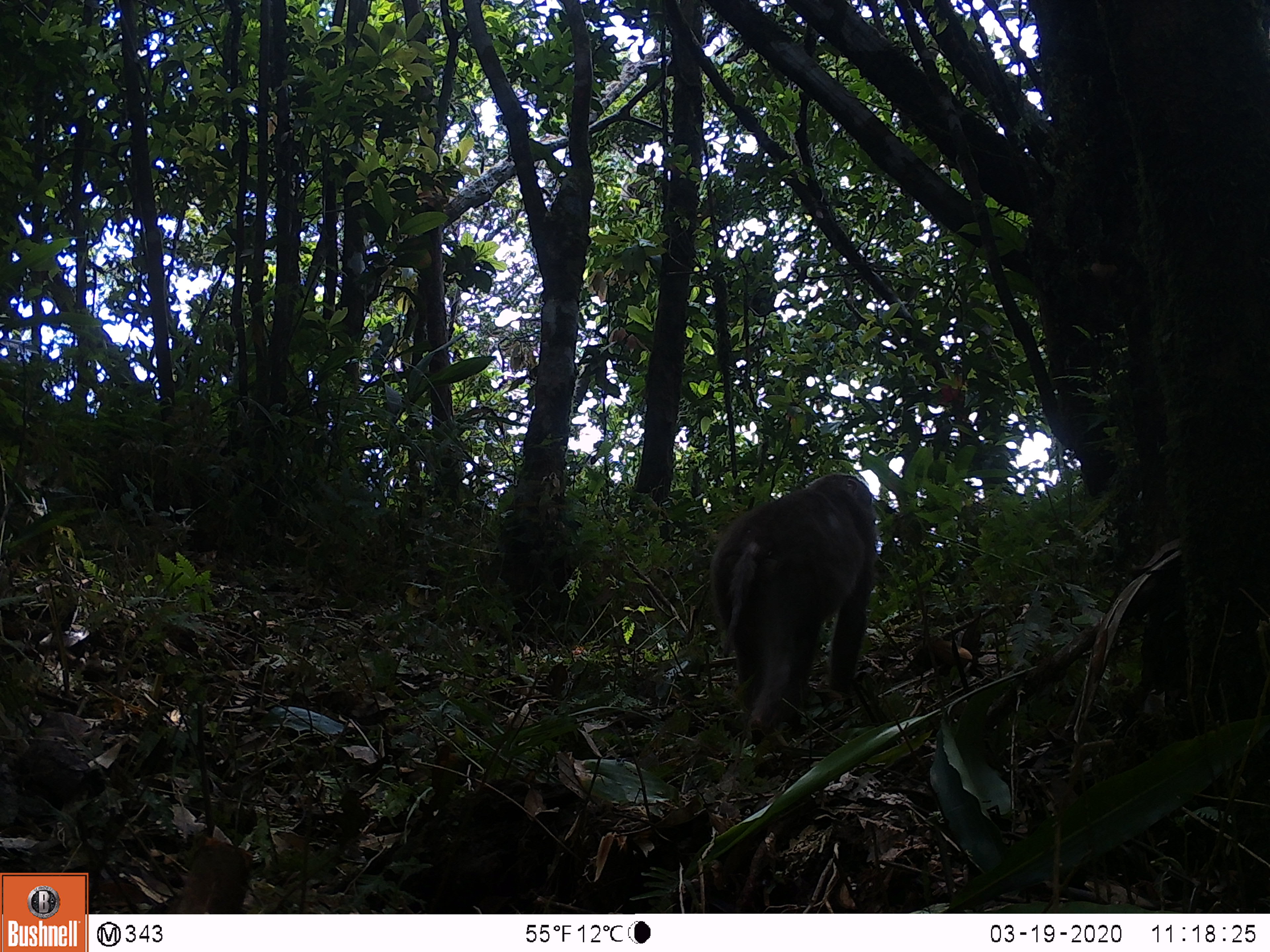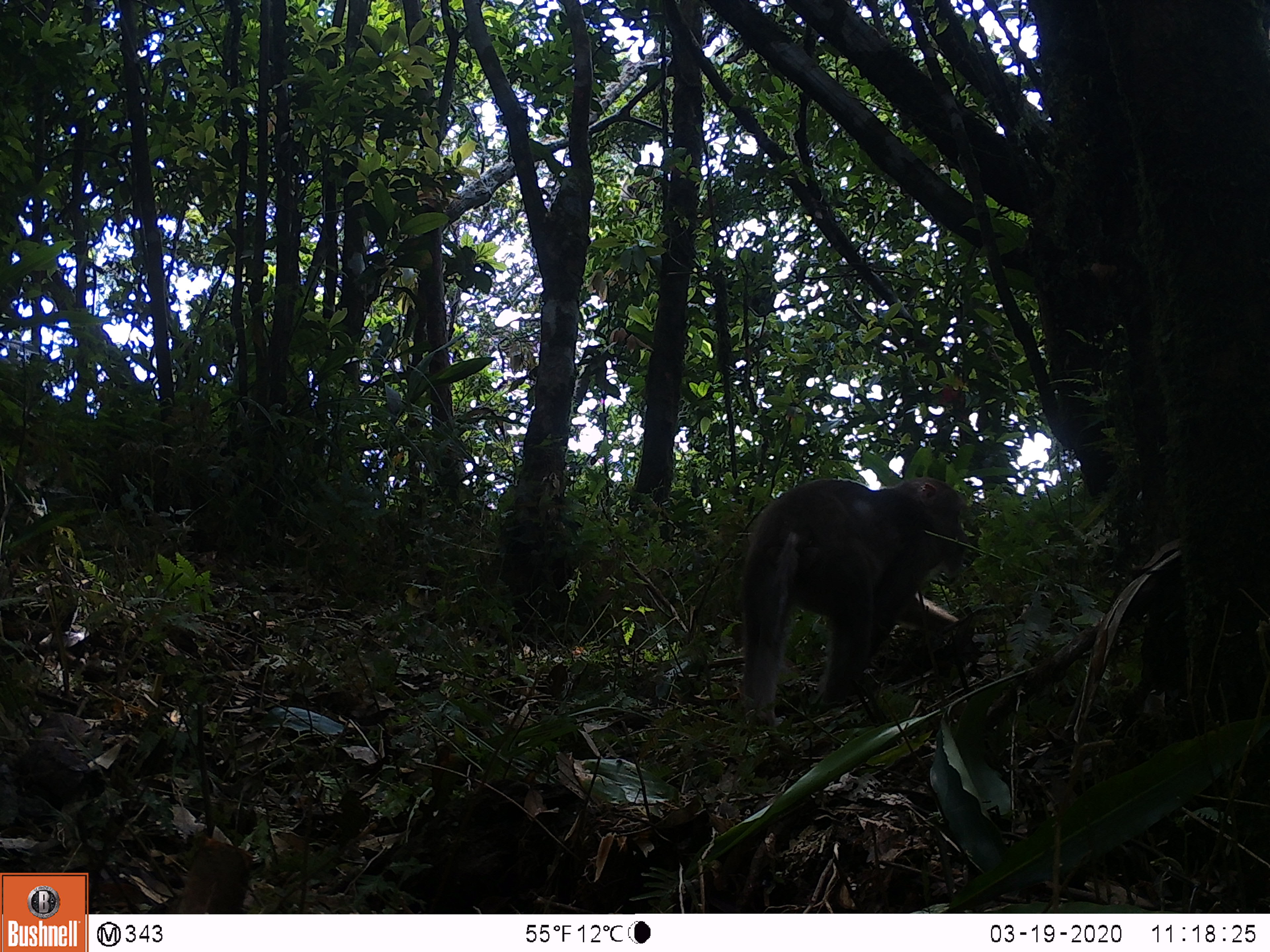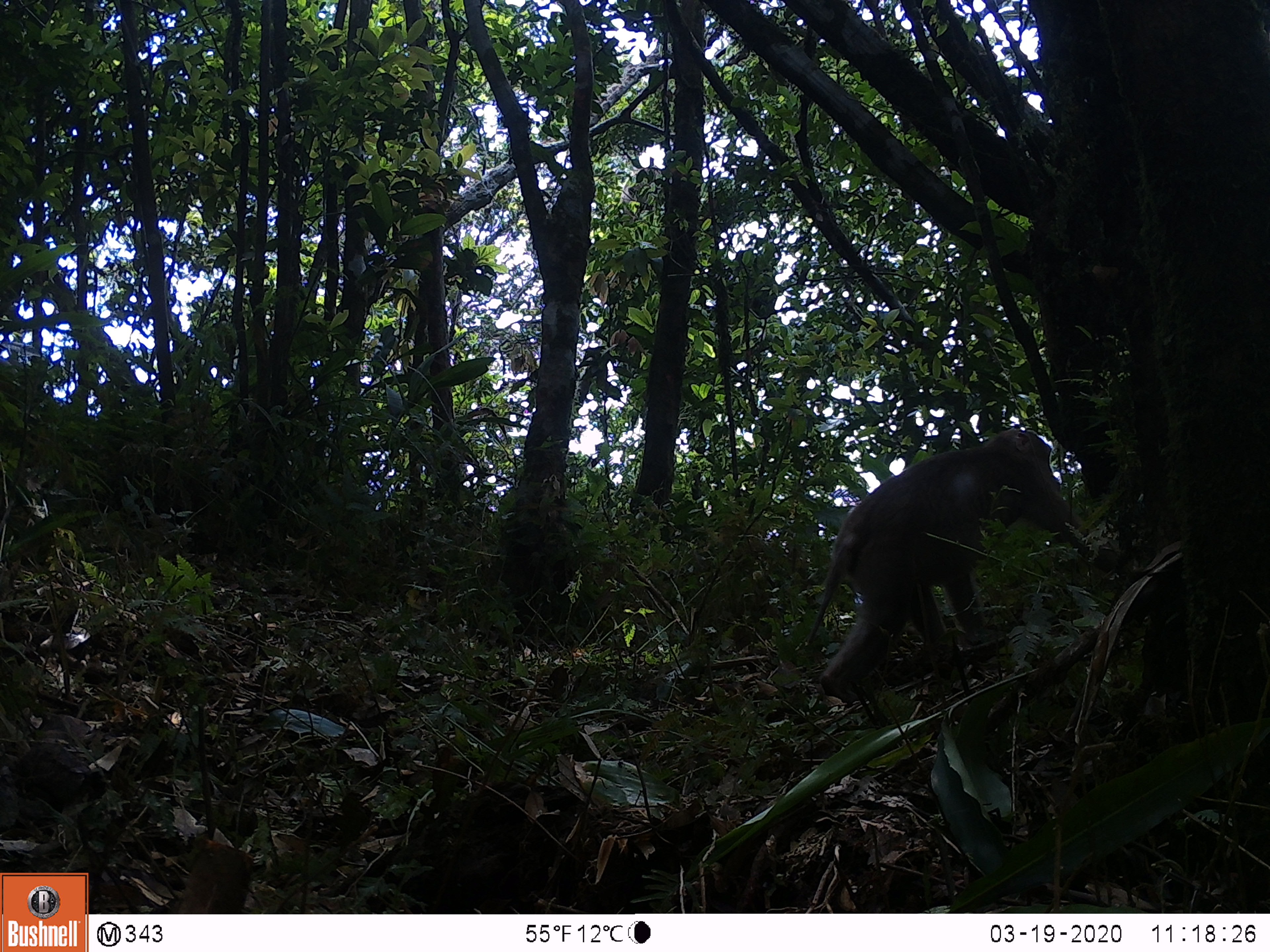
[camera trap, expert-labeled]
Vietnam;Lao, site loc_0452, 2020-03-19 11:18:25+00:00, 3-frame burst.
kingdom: Animalia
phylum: Chordata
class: Mammalia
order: Primates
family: Cercopithecidae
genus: Macaca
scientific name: Macaca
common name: macaques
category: assam or rhesus macaque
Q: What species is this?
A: Assam or rhesus macaque (macaques) (Macaca).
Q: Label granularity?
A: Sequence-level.